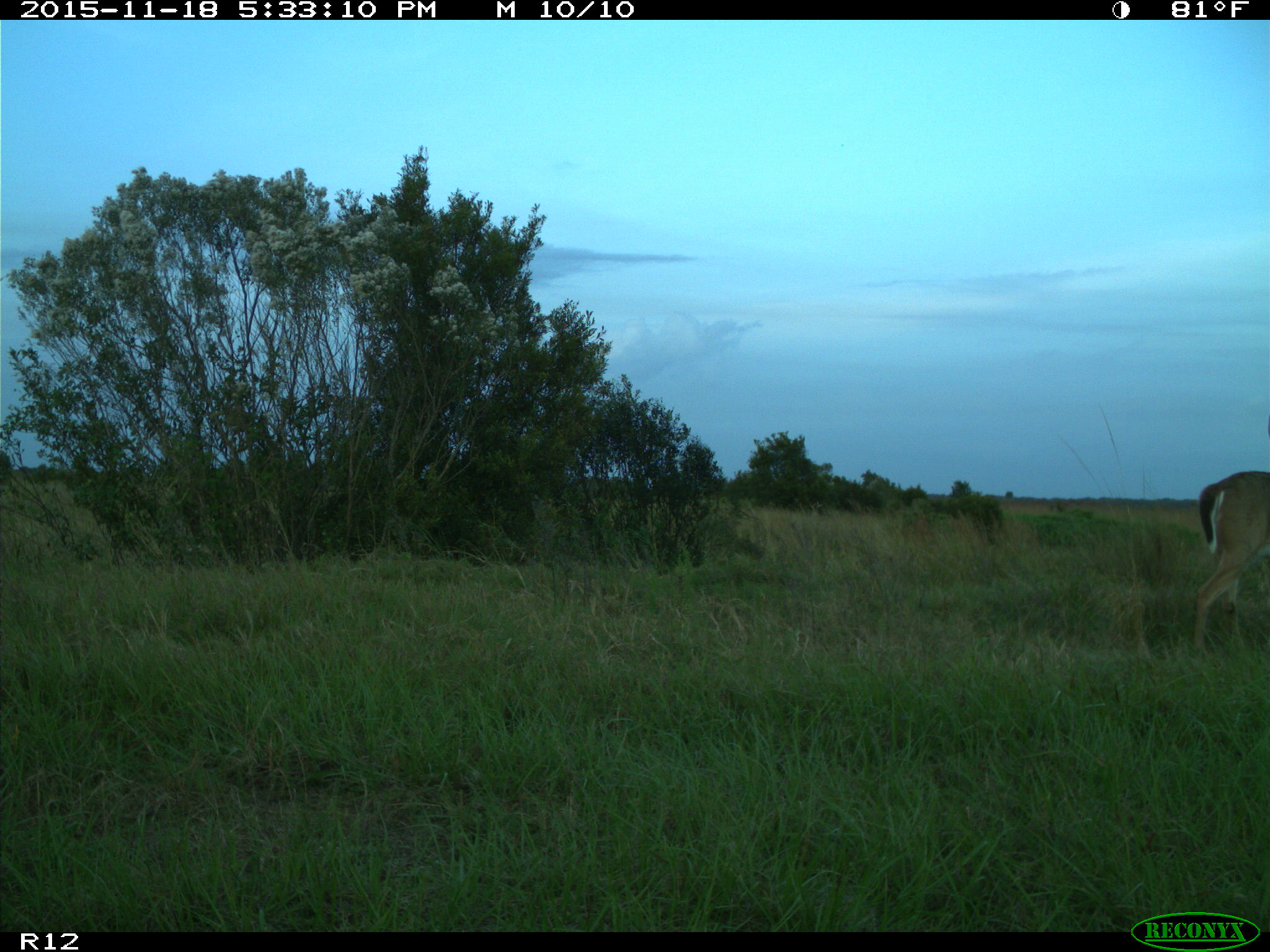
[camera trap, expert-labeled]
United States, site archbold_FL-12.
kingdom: Animalia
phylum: Chordata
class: Mammalia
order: Artiodactyla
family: Cervidae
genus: Odocoileus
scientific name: Odocoileus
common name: deer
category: unidentified deer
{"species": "unidentified deer (deer) (Odocoileus)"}